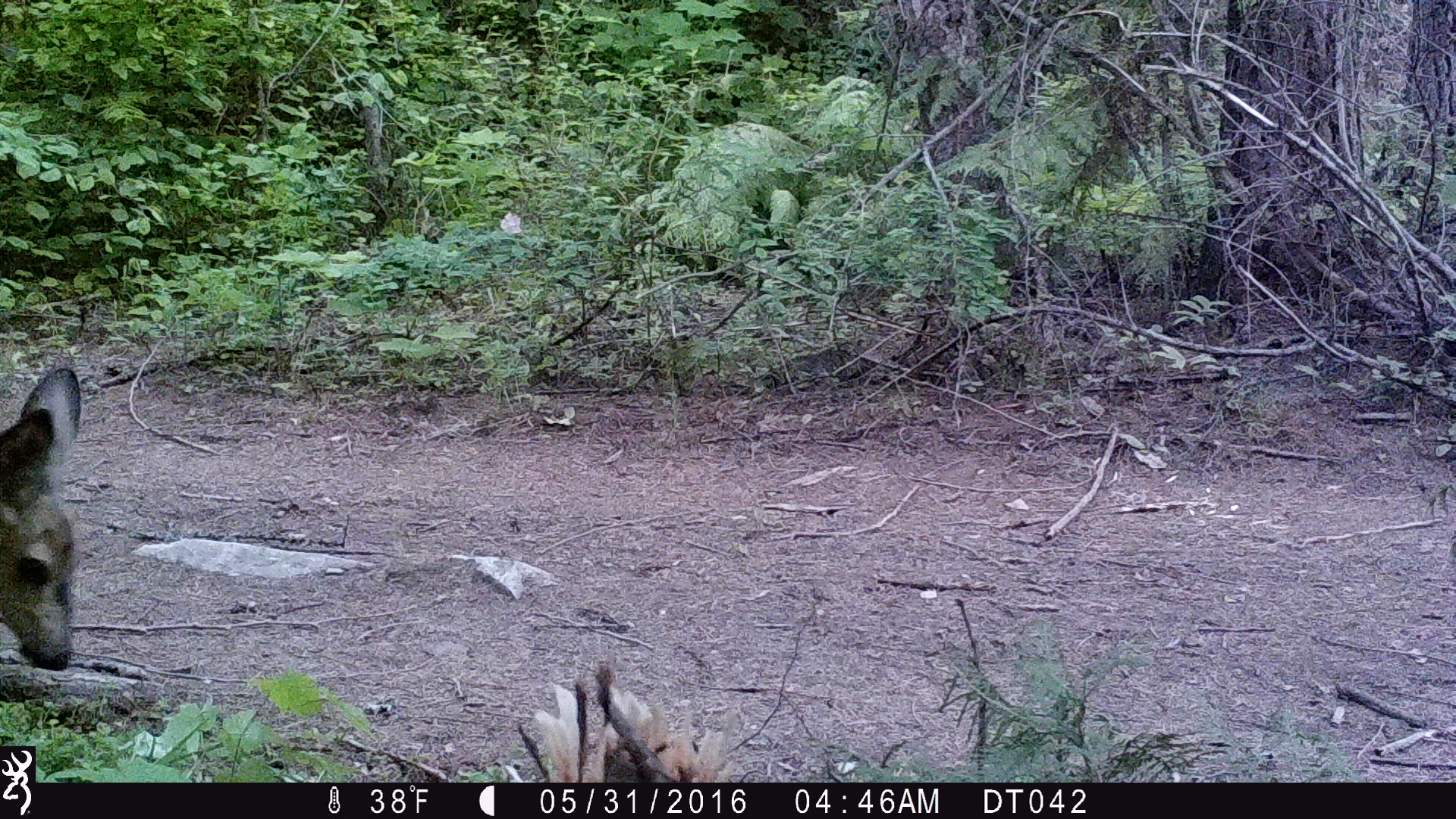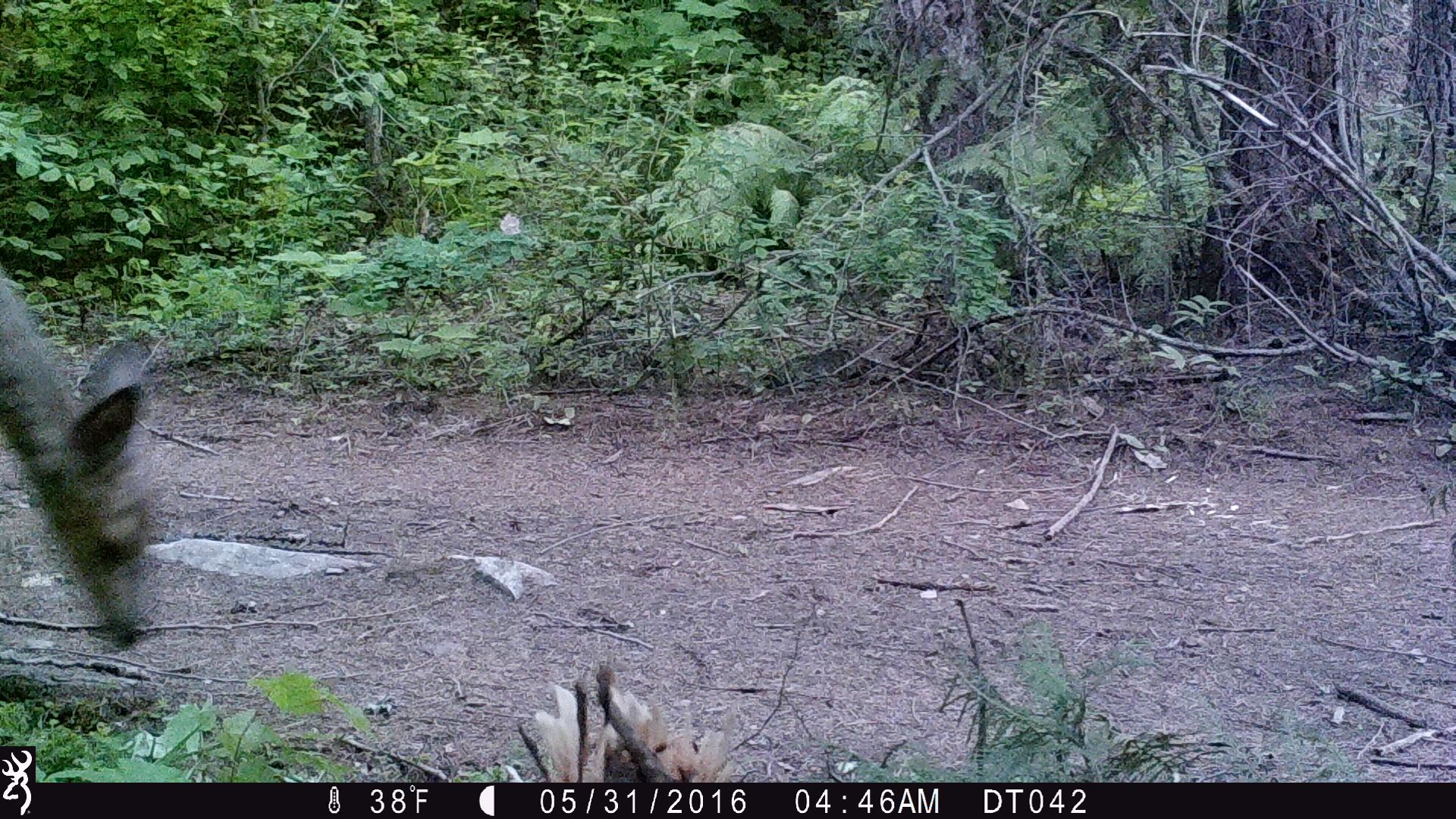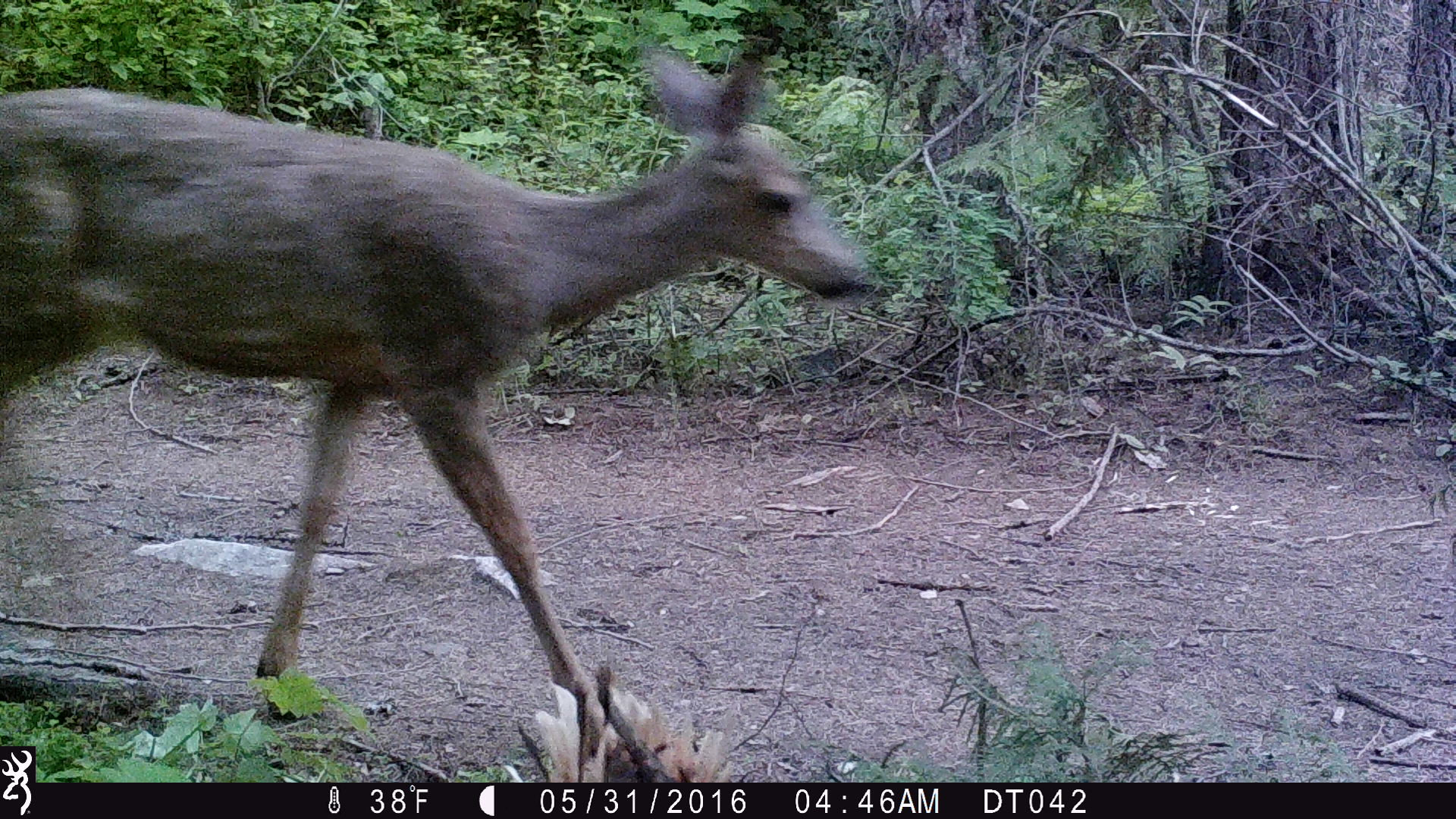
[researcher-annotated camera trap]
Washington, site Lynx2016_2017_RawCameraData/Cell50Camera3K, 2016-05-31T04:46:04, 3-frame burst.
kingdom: Animalia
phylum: Chordata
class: Mammalia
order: Artiodactyla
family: Cervidae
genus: Odocoileus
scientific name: Odocoileus hemionus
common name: mule deer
Odocoileus hemionus (mule deer). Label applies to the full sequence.